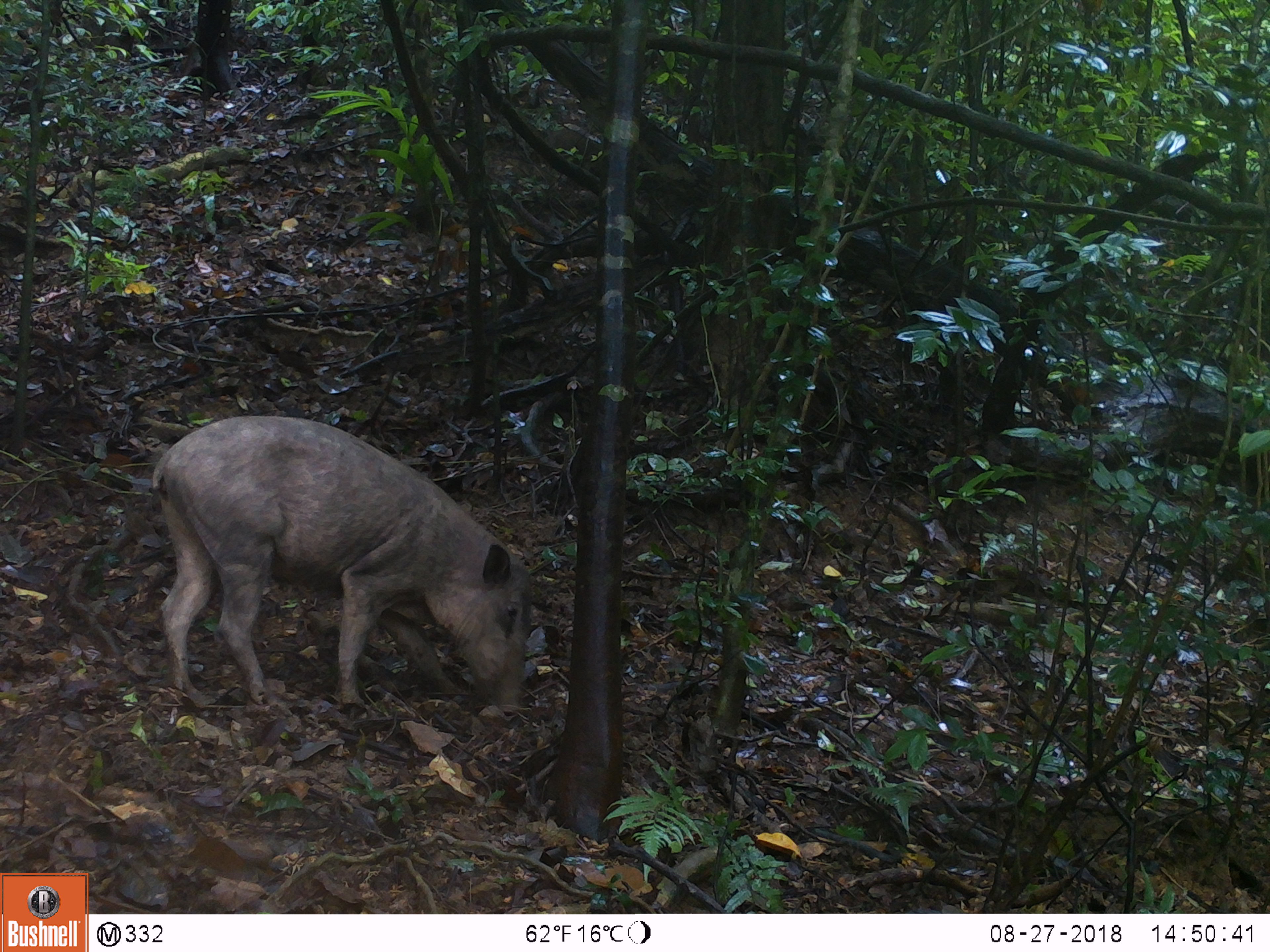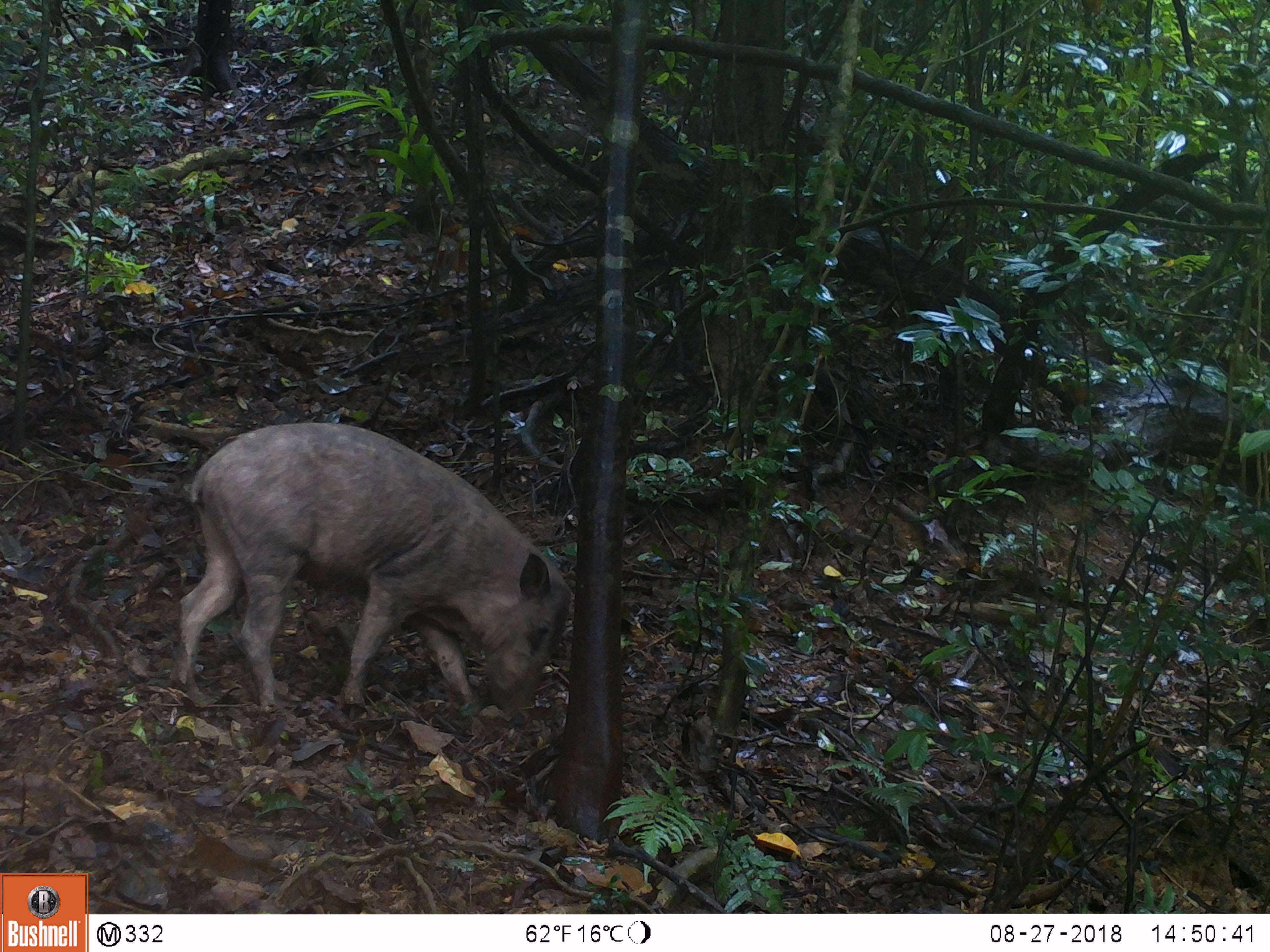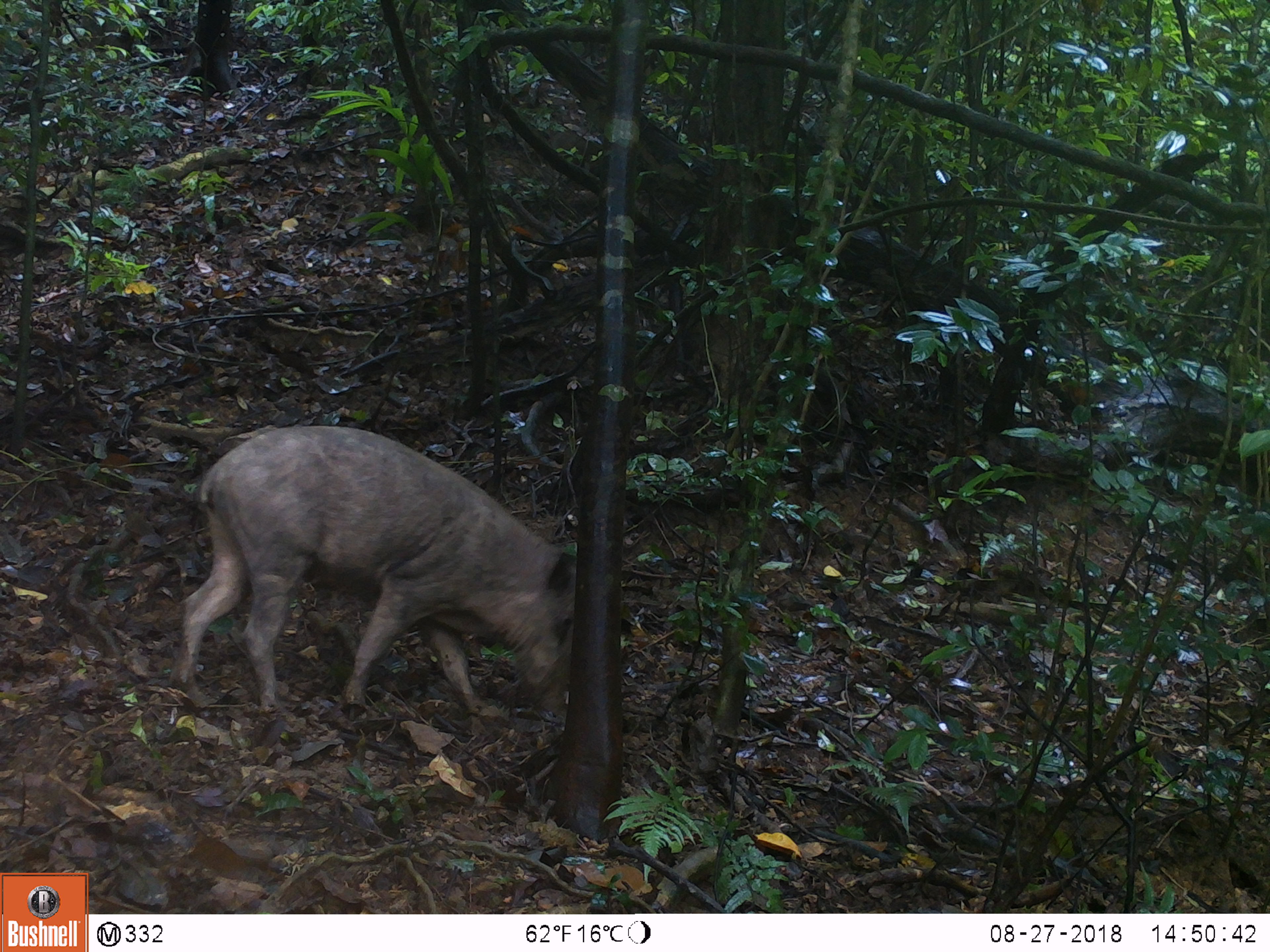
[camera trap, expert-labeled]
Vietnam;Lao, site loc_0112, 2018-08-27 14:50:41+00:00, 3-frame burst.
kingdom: Animalia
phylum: Chordata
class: Mammalia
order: Artiodactyla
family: Suidae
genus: Sus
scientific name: Sus scrofa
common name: eurasian wild pig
Eurasian wild pig (Sus scrofa). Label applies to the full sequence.